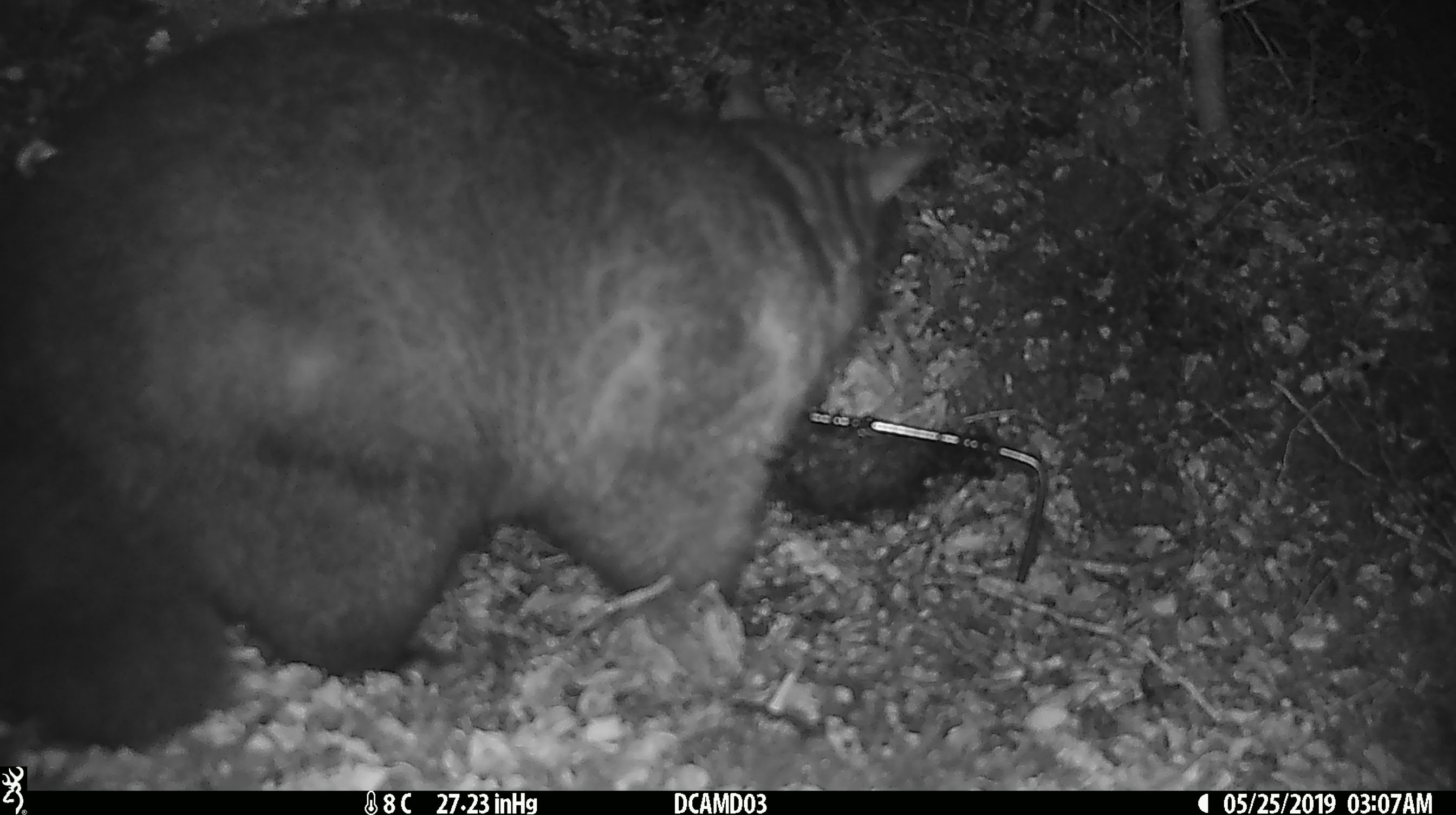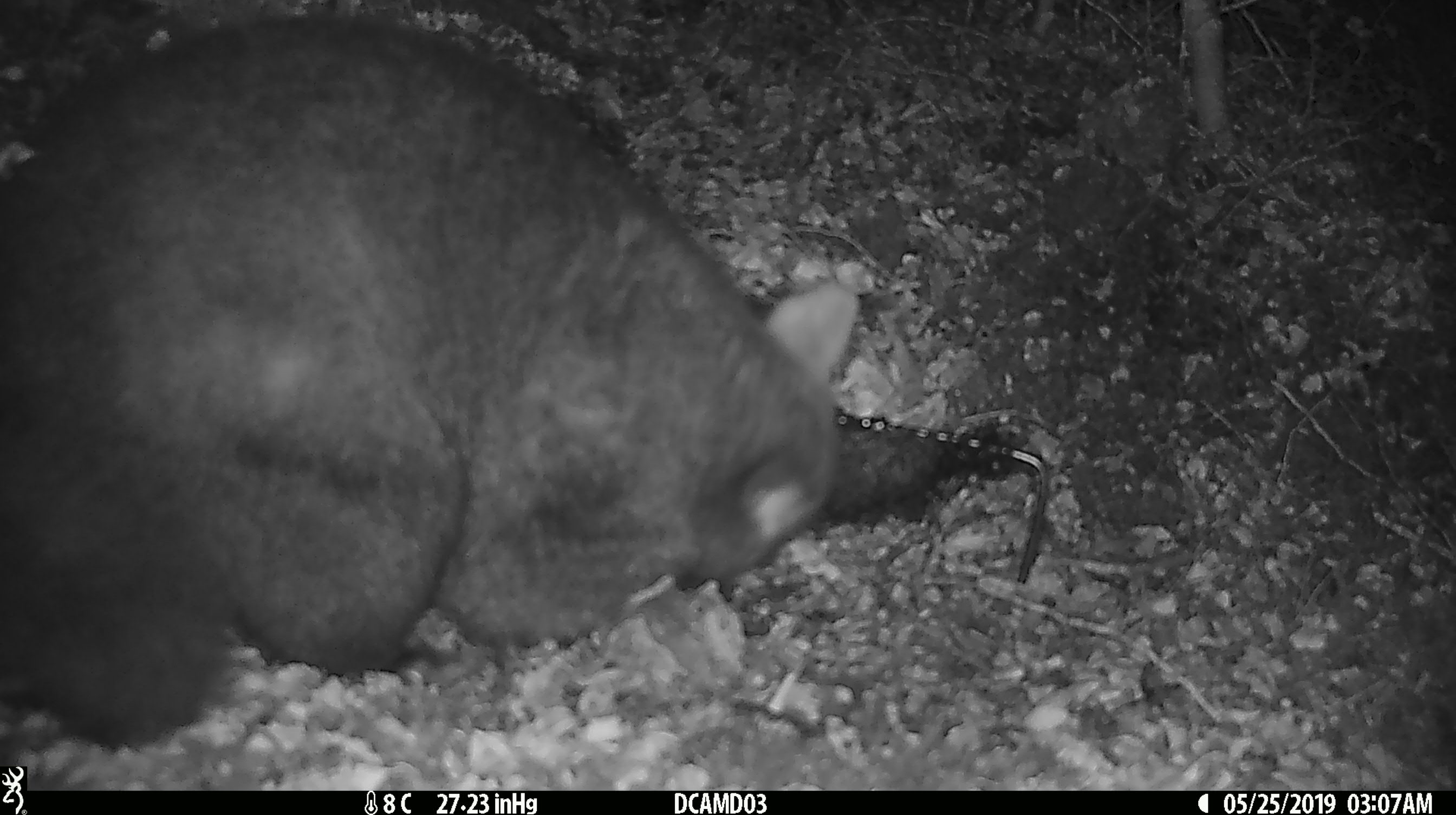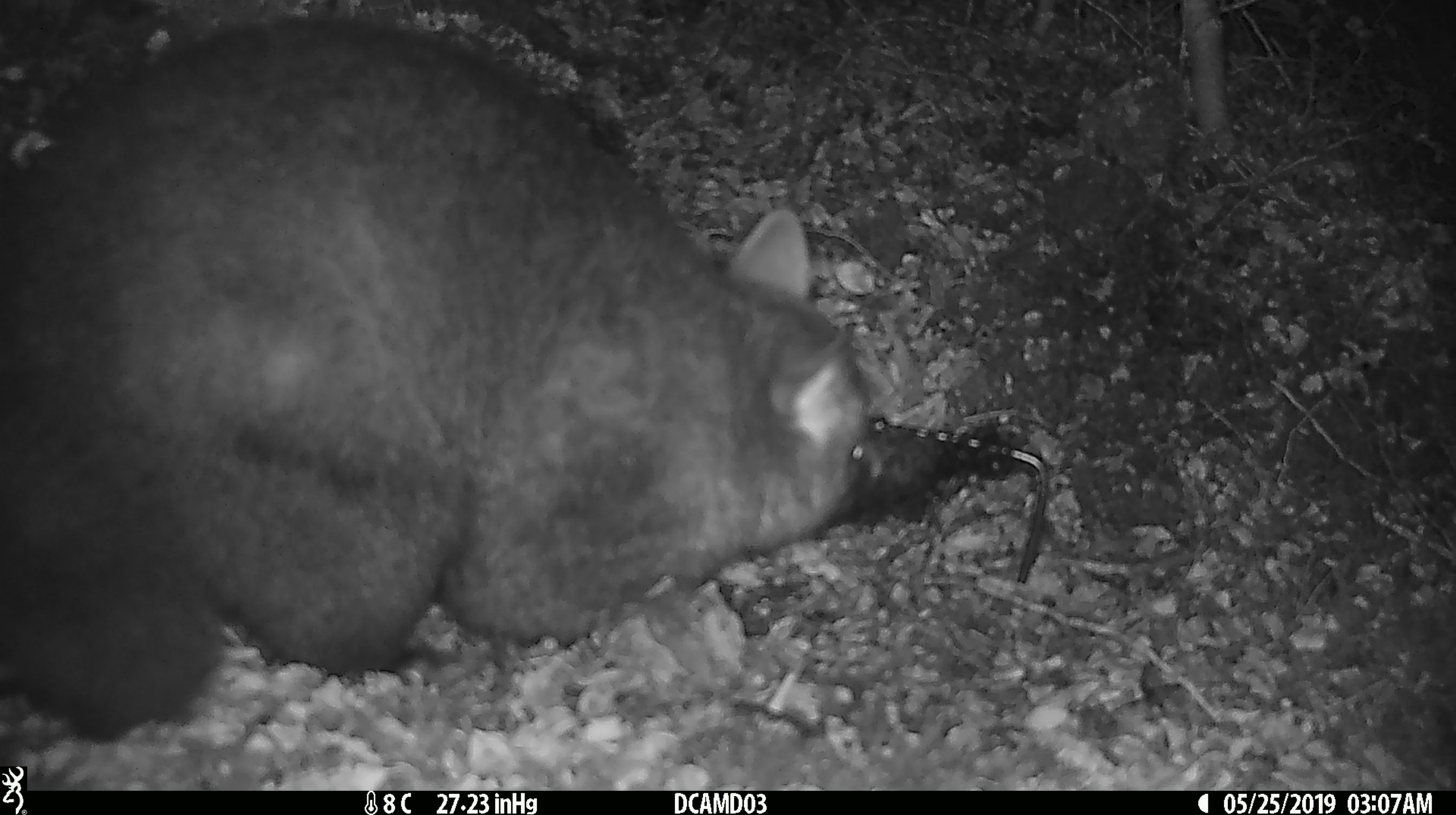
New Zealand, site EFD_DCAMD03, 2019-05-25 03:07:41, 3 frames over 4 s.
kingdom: Animalia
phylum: Chordata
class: Mammalia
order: Diprotodontia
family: Phalangeridae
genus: Trichosurus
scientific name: Trichosurus vulpecula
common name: common brushtail possum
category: possum